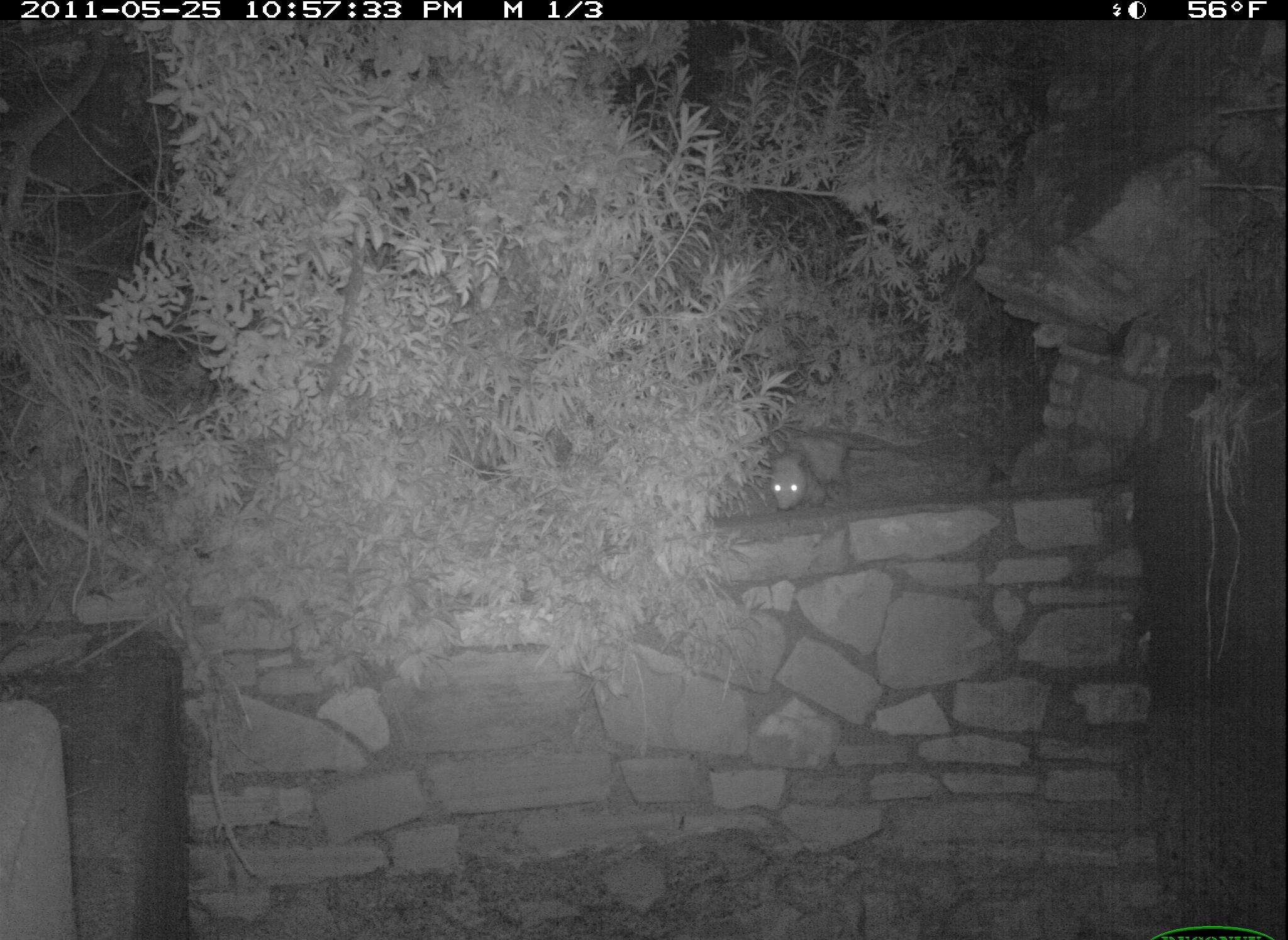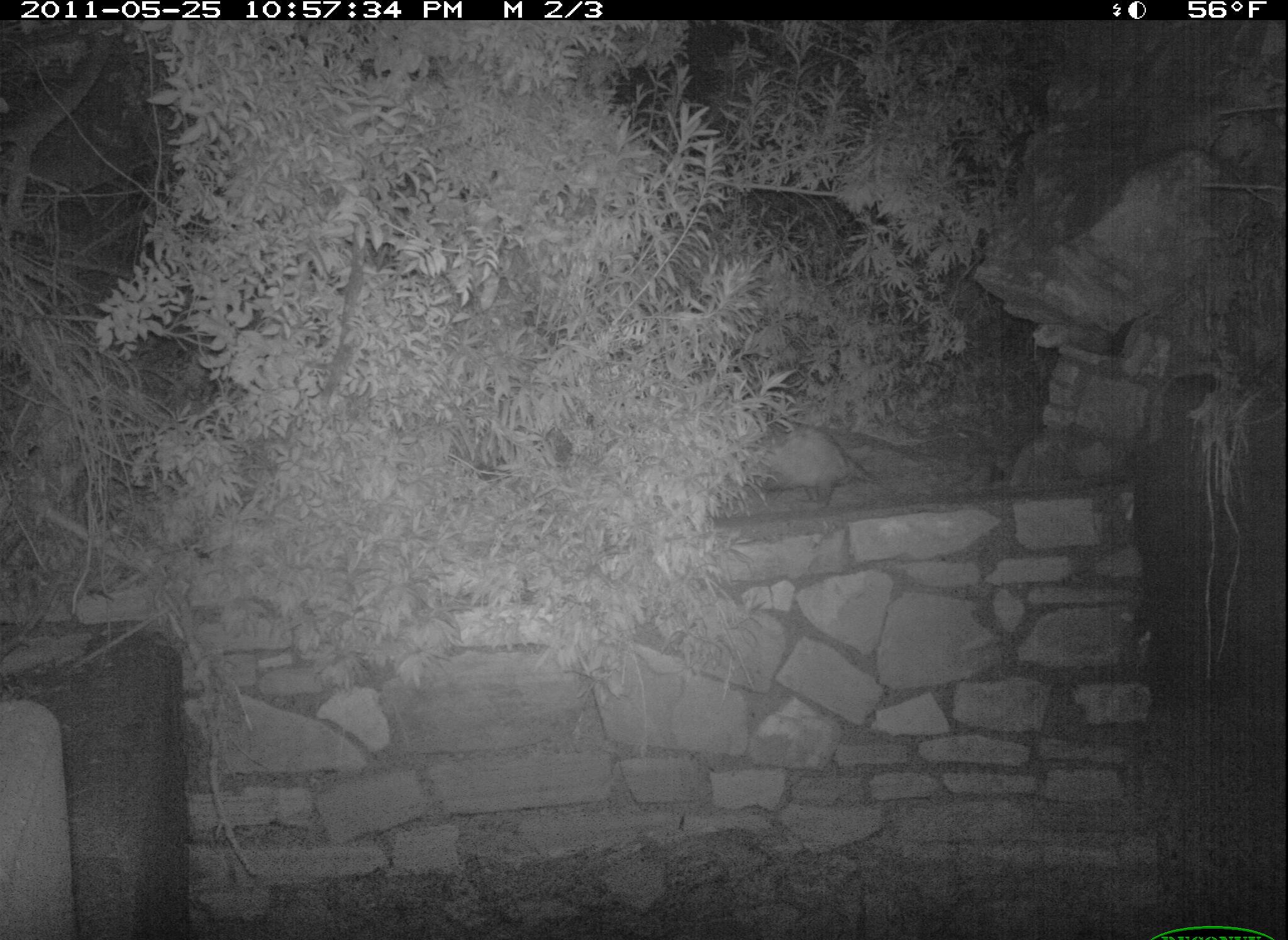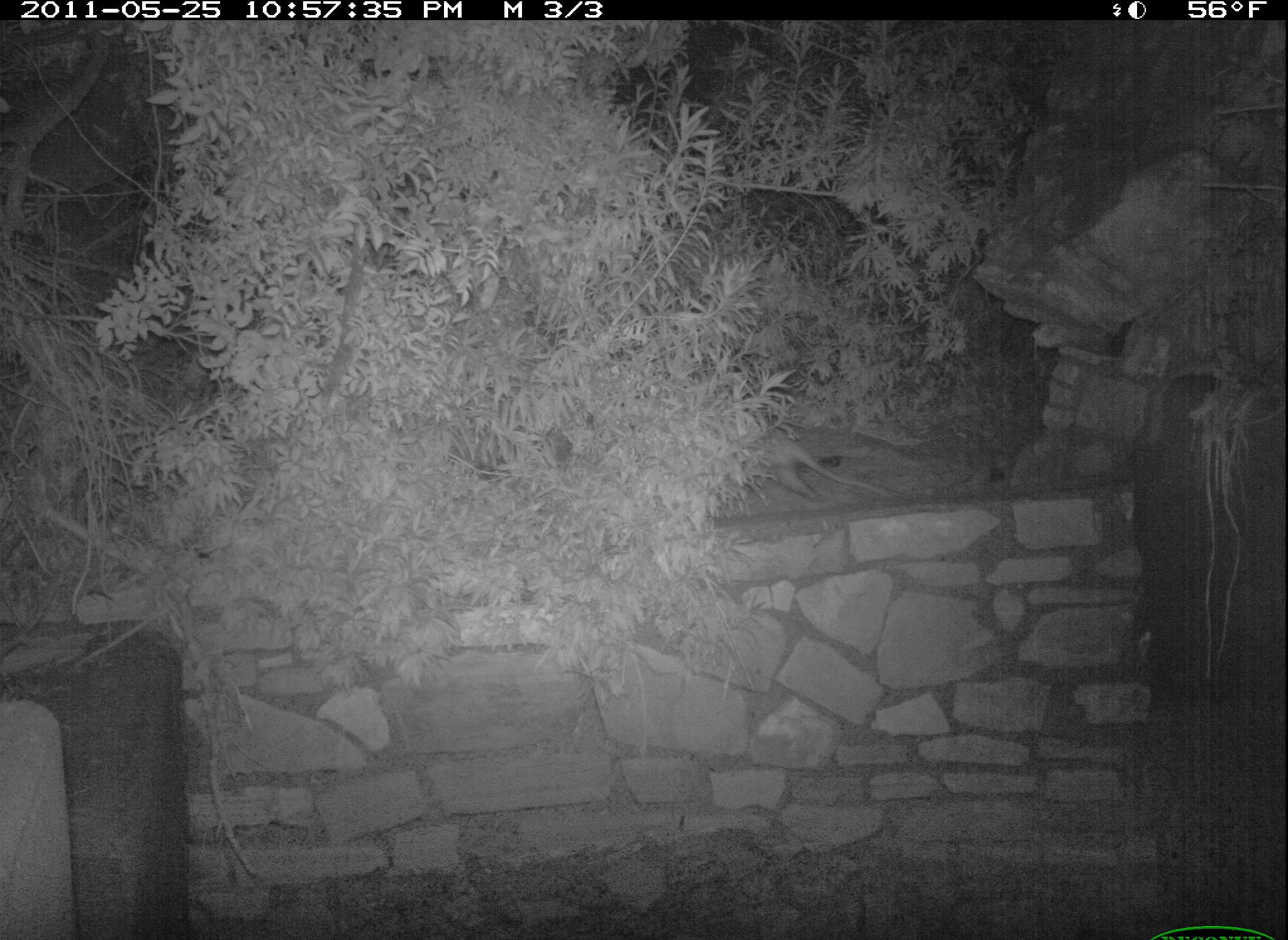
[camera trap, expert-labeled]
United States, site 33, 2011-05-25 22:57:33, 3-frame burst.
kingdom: Animalia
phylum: Chordata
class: Mammalia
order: Didelphimorphia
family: Didelphidae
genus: Didelphis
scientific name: Didelphis virginiana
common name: virginia opossum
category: opossum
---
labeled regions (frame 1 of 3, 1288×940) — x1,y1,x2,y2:
opossum: 739,406,902,532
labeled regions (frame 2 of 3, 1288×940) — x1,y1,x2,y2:
opossum: 691,395,900,530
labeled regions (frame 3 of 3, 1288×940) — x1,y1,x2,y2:
opossum: 726,408,903,535